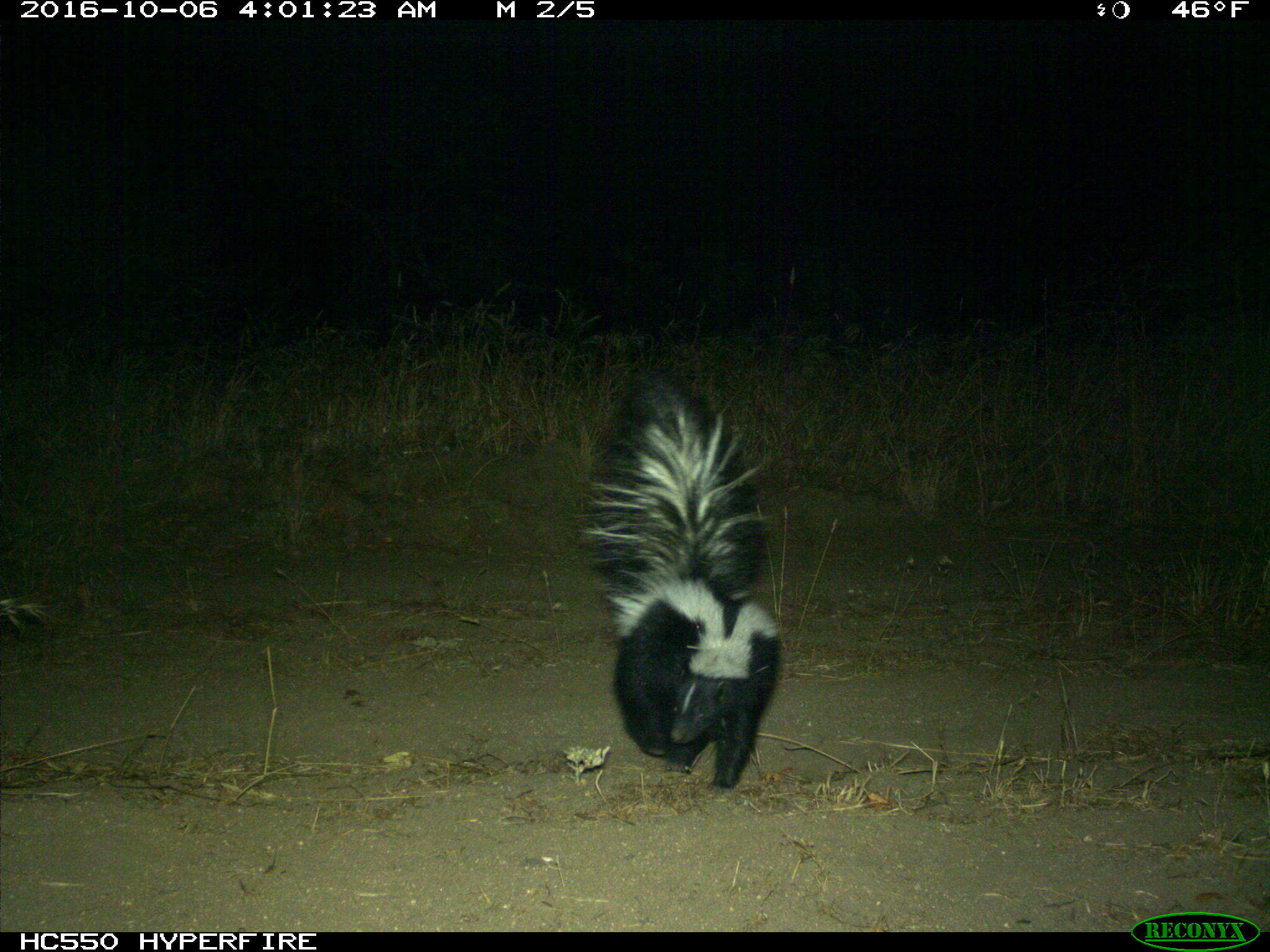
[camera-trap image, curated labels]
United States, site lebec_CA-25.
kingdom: Animalia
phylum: Chordata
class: Mammalia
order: Carnivora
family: Mephitidae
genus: Mephitis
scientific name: Mephitis mephitis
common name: striped skunk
Mephitis mephitis (striped skunk).